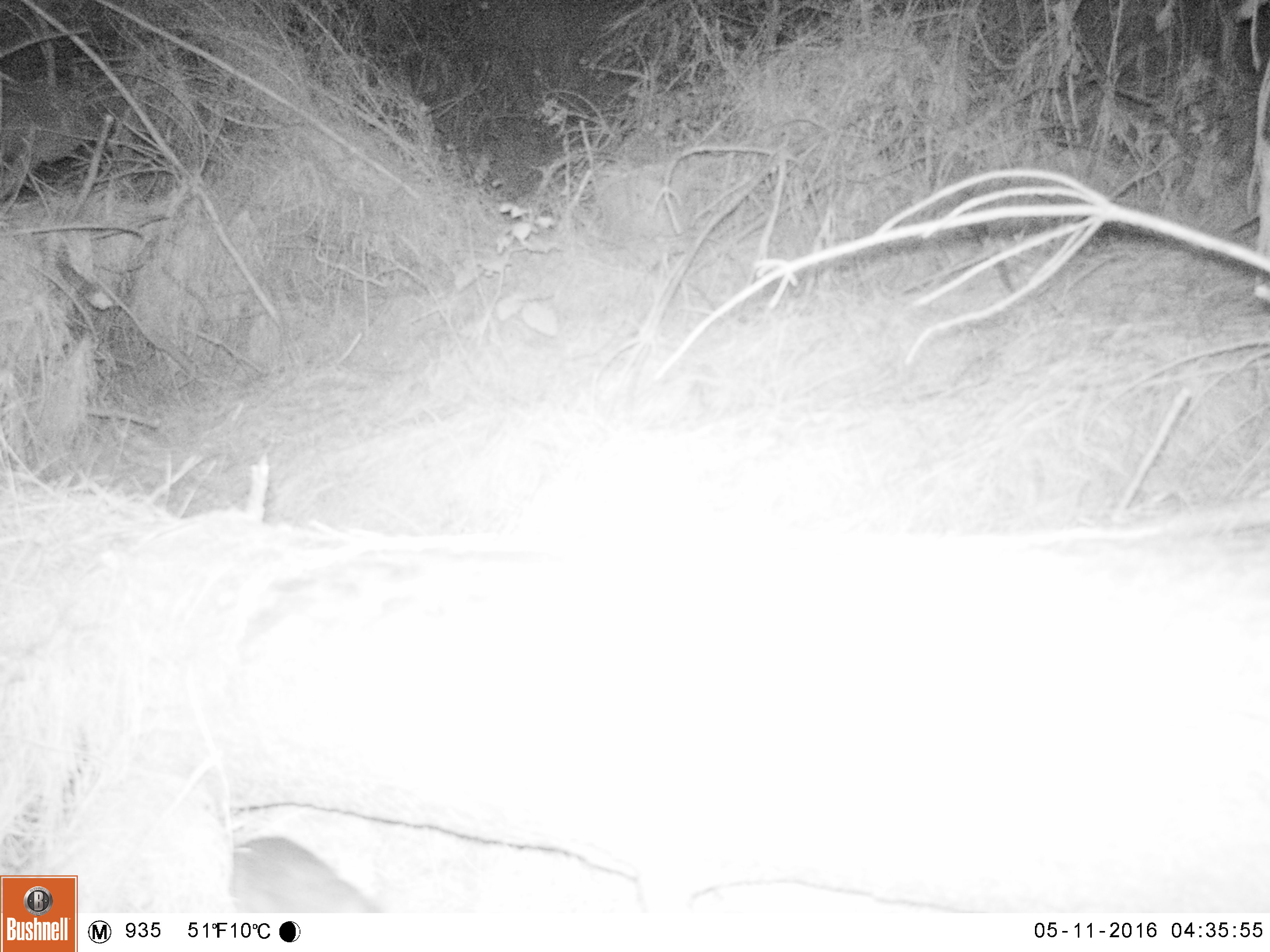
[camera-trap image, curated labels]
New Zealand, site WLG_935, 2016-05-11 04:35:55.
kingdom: Animalia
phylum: Chordata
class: Mammalia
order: Rodentia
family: Muridae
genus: Rattus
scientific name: Rattus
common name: rat